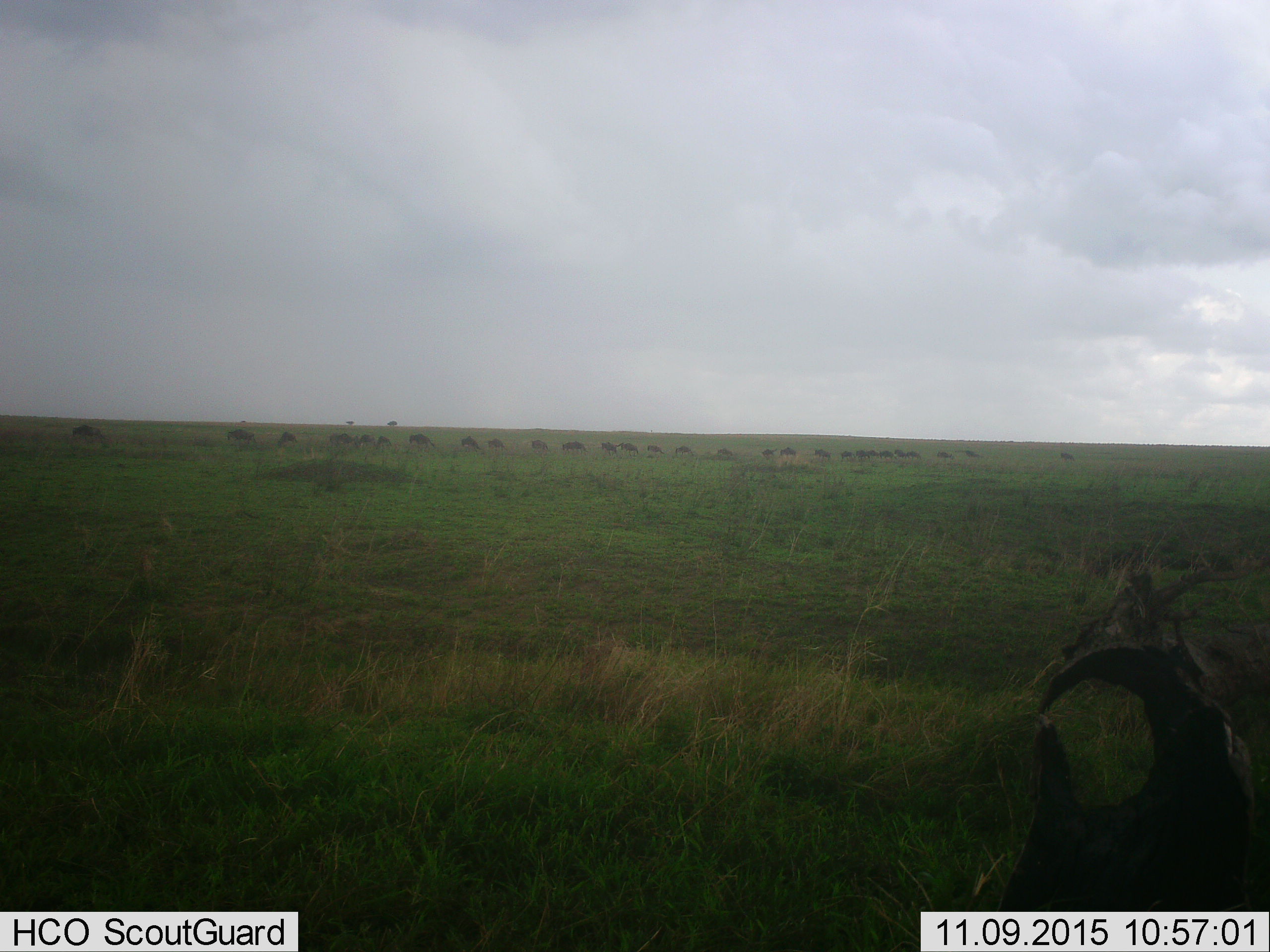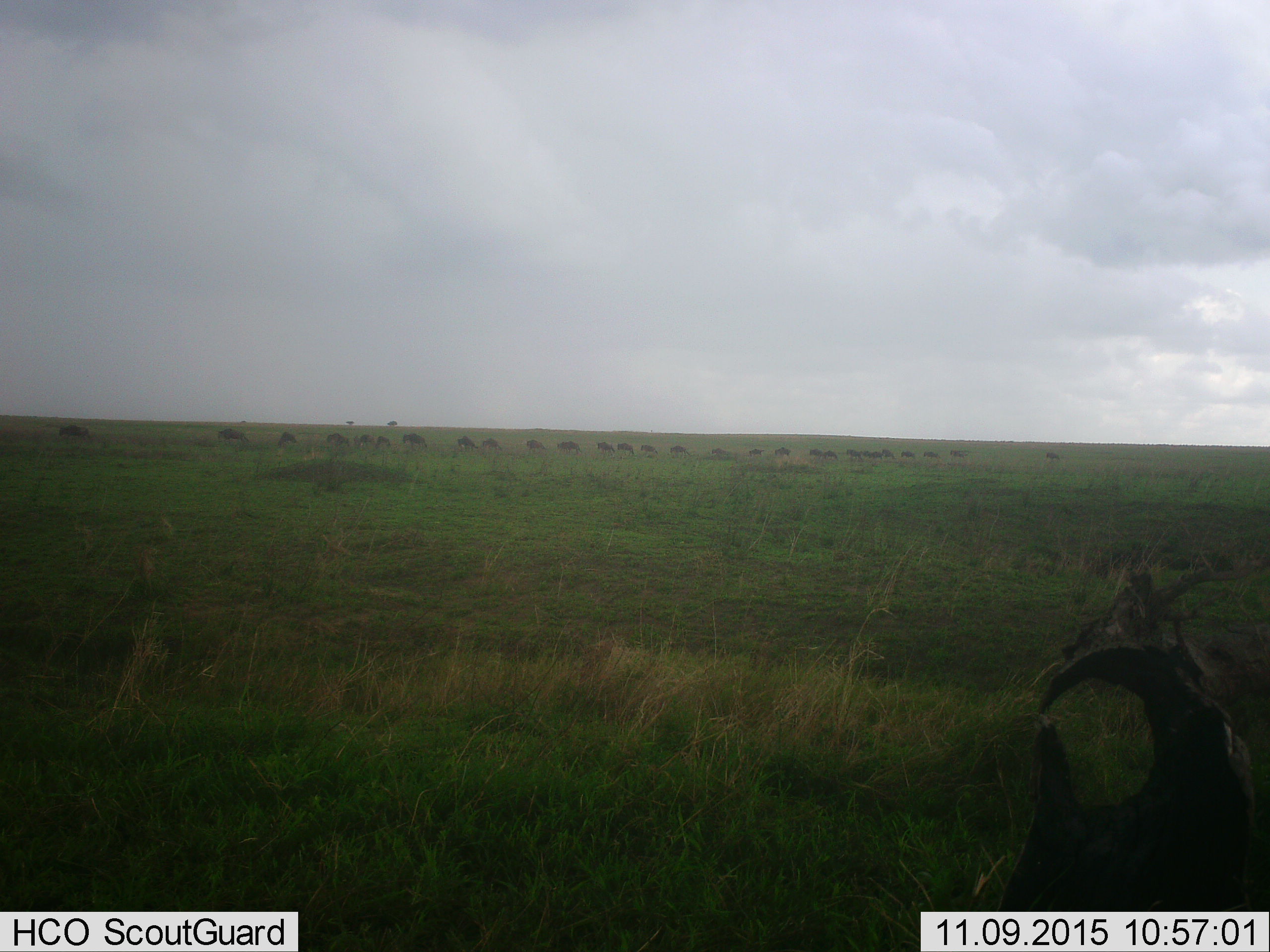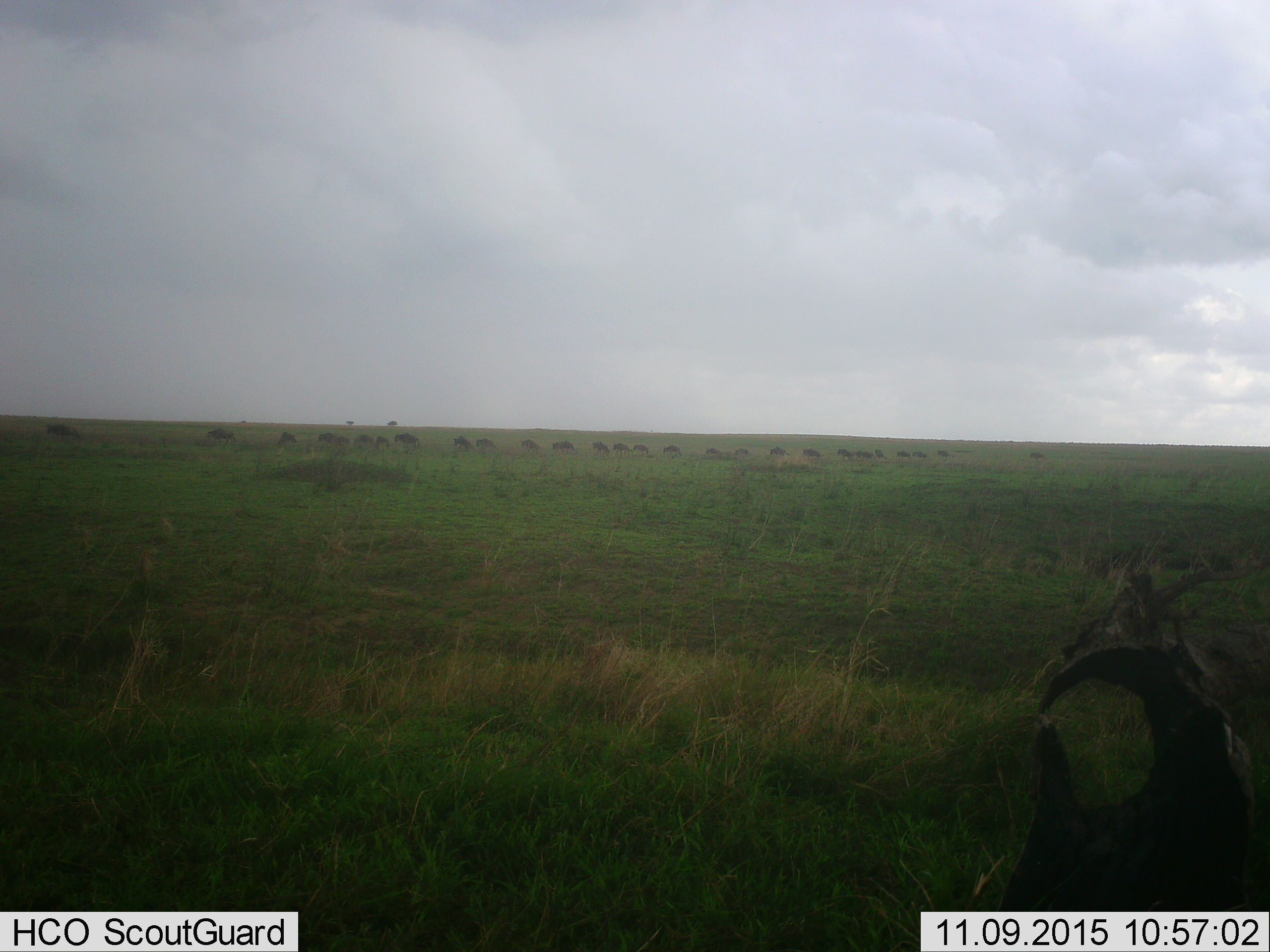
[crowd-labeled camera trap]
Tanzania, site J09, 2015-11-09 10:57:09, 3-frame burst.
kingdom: Animalia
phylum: Chordata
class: Mammalia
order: Artiodactyla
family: Bovidae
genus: Connochaetes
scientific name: Connochaetes taurinus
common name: blue wildebeest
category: wildebeest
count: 11-50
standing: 0%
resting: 0%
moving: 86%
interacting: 0%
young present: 0%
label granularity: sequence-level